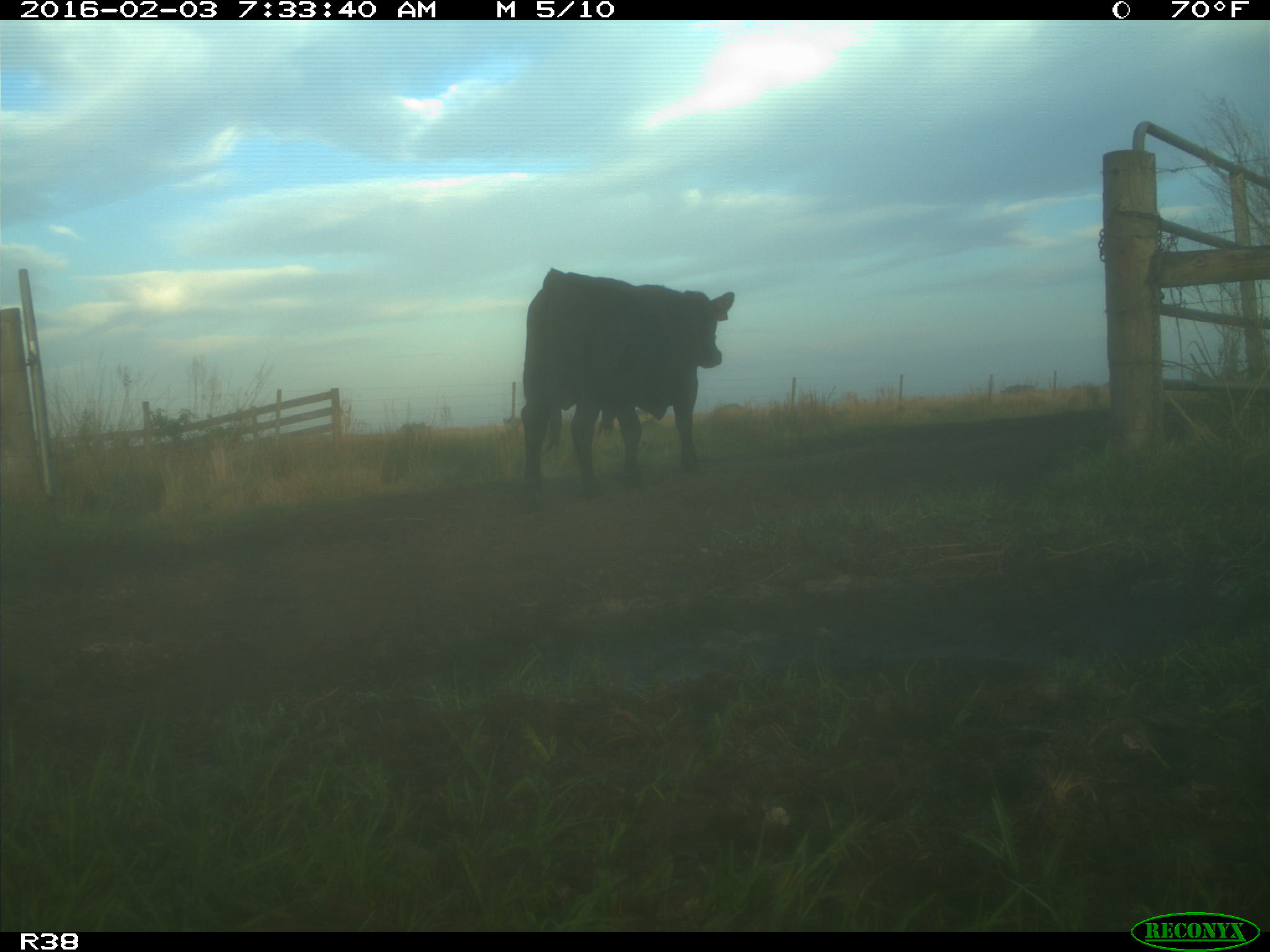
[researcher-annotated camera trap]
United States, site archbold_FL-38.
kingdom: Animalia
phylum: Chordata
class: Mammalia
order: Artiodactyla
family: Bovidae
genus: Bos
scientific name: Bos taurus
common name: domestic cow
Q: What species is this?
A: Bos taurus (domestic cow).